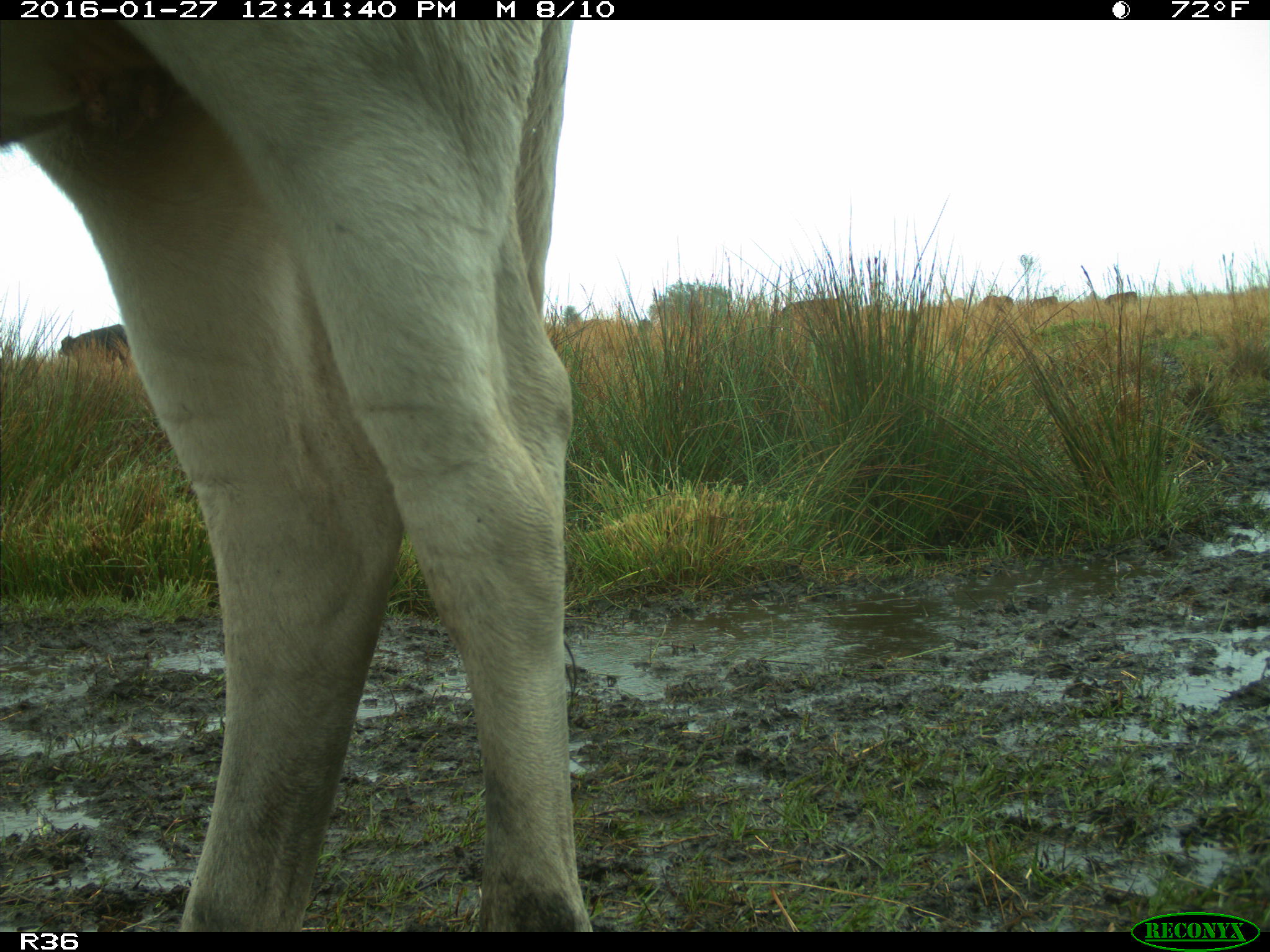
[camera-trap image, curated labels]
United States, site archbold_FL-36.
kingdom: Animalia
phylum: Chordata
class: Mammalia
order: Artiodactyla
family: Bovidae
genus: Bos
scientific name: Bos taurus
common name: domestic cow